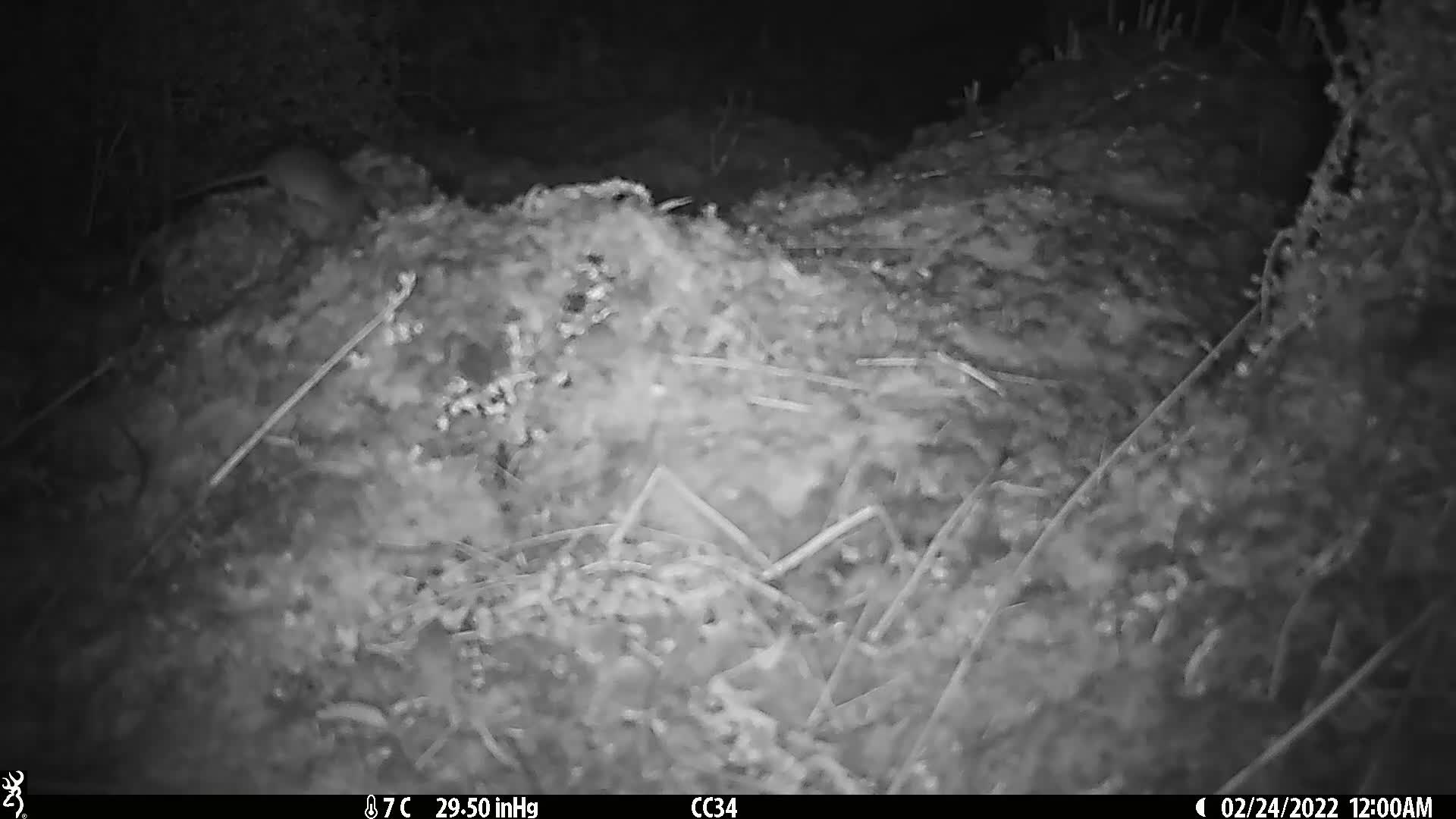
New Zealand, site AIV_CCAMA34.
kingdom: Animalia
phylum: Chordata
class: Mammalia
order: Rodentia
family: Muridae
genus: Mus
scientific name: Mus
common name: mouse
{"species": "mouse (Mus)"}